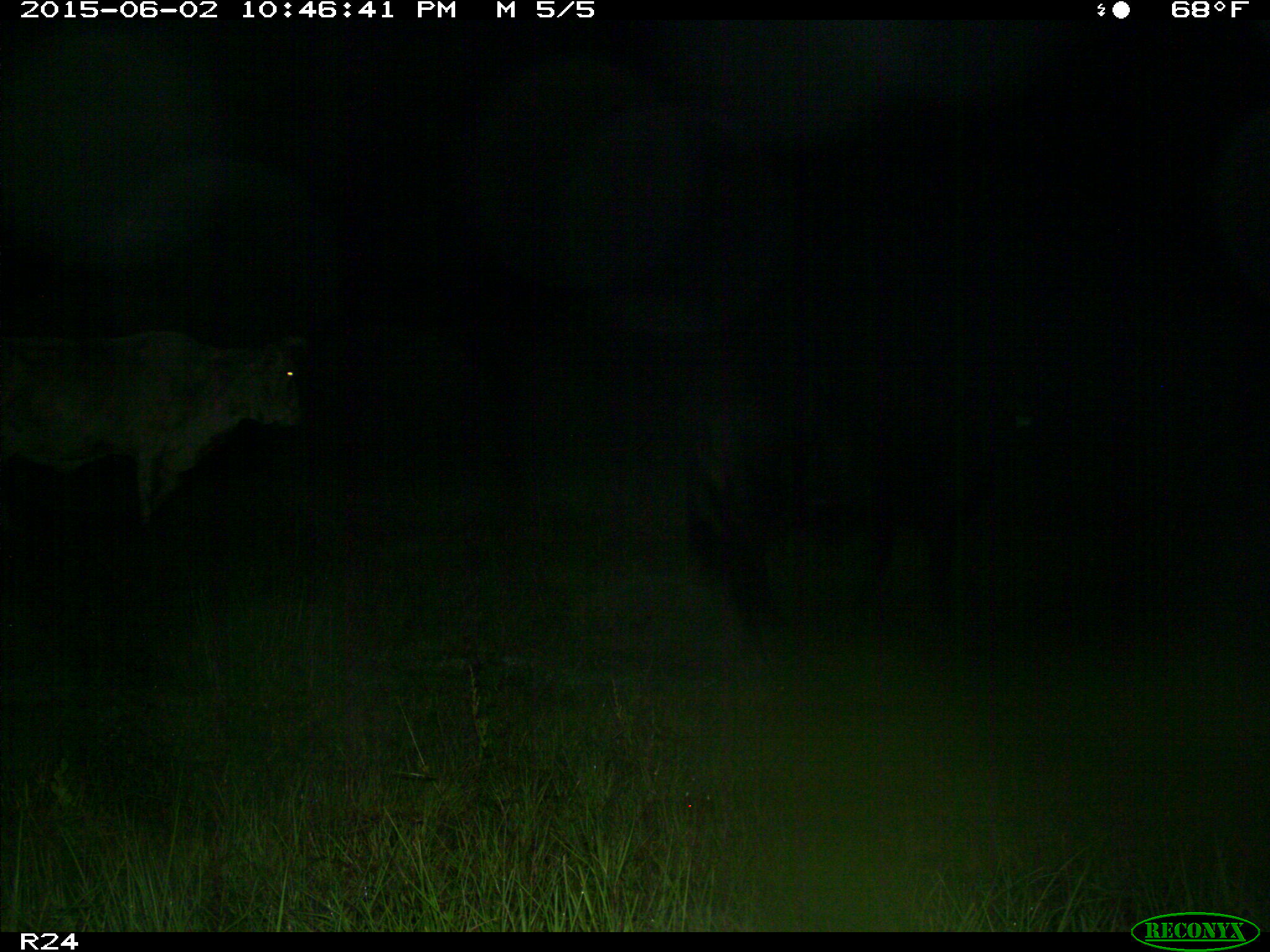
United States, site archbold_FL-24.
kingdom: Animalia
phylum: Chordata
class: Mammalia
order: Artiodactyla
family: Bovidae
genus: Bos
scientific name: Bos taurus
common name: domestic cow